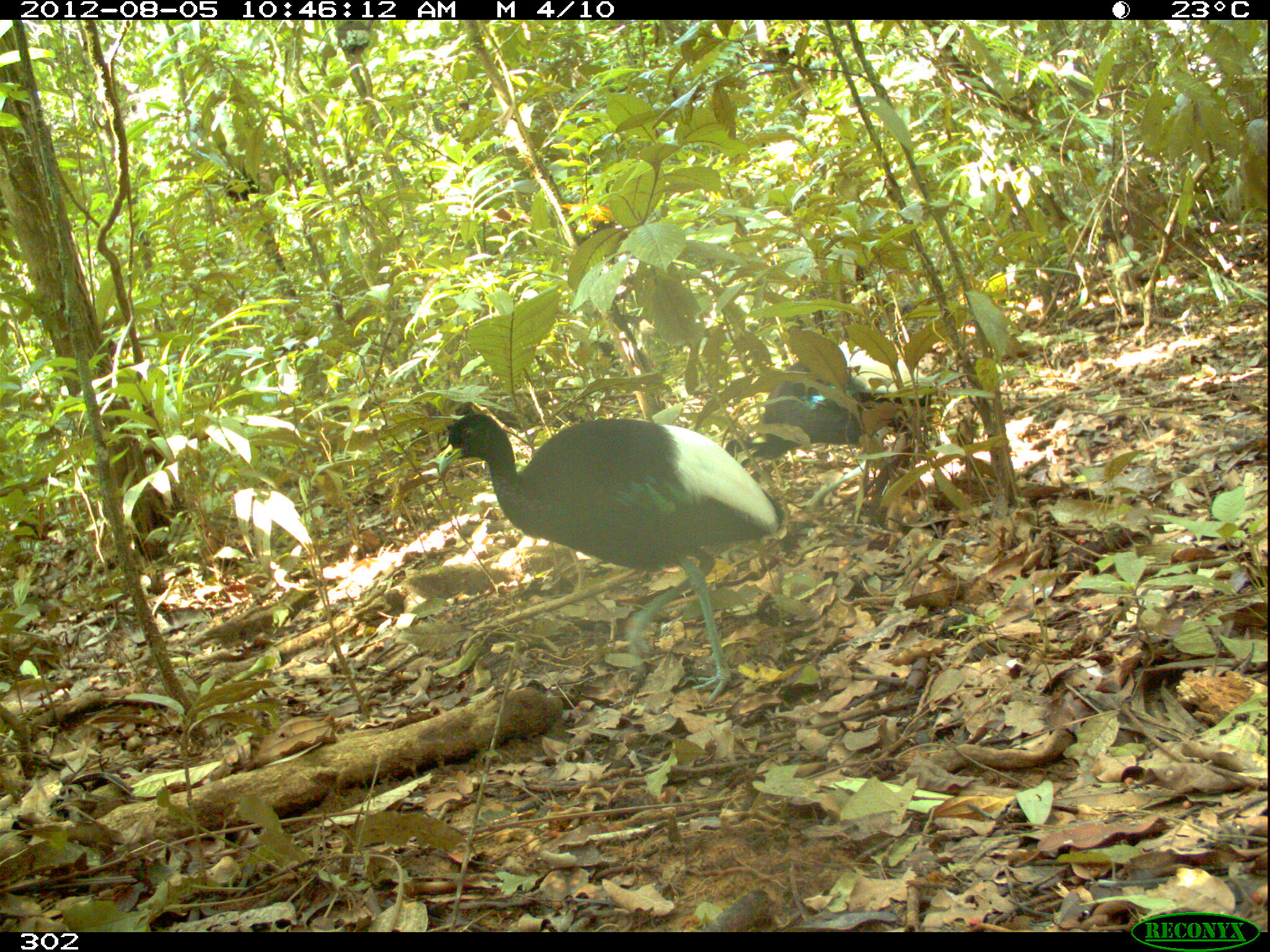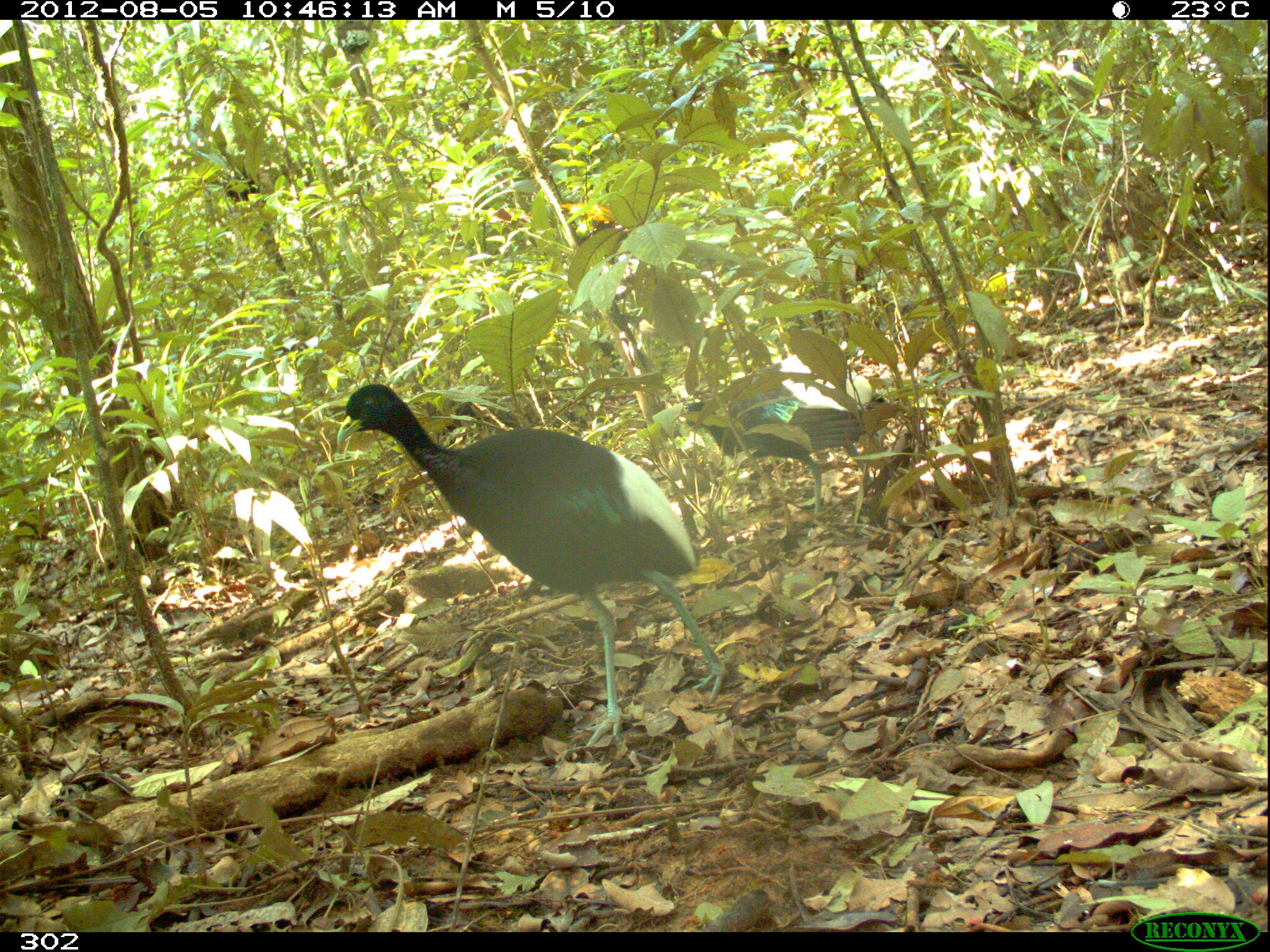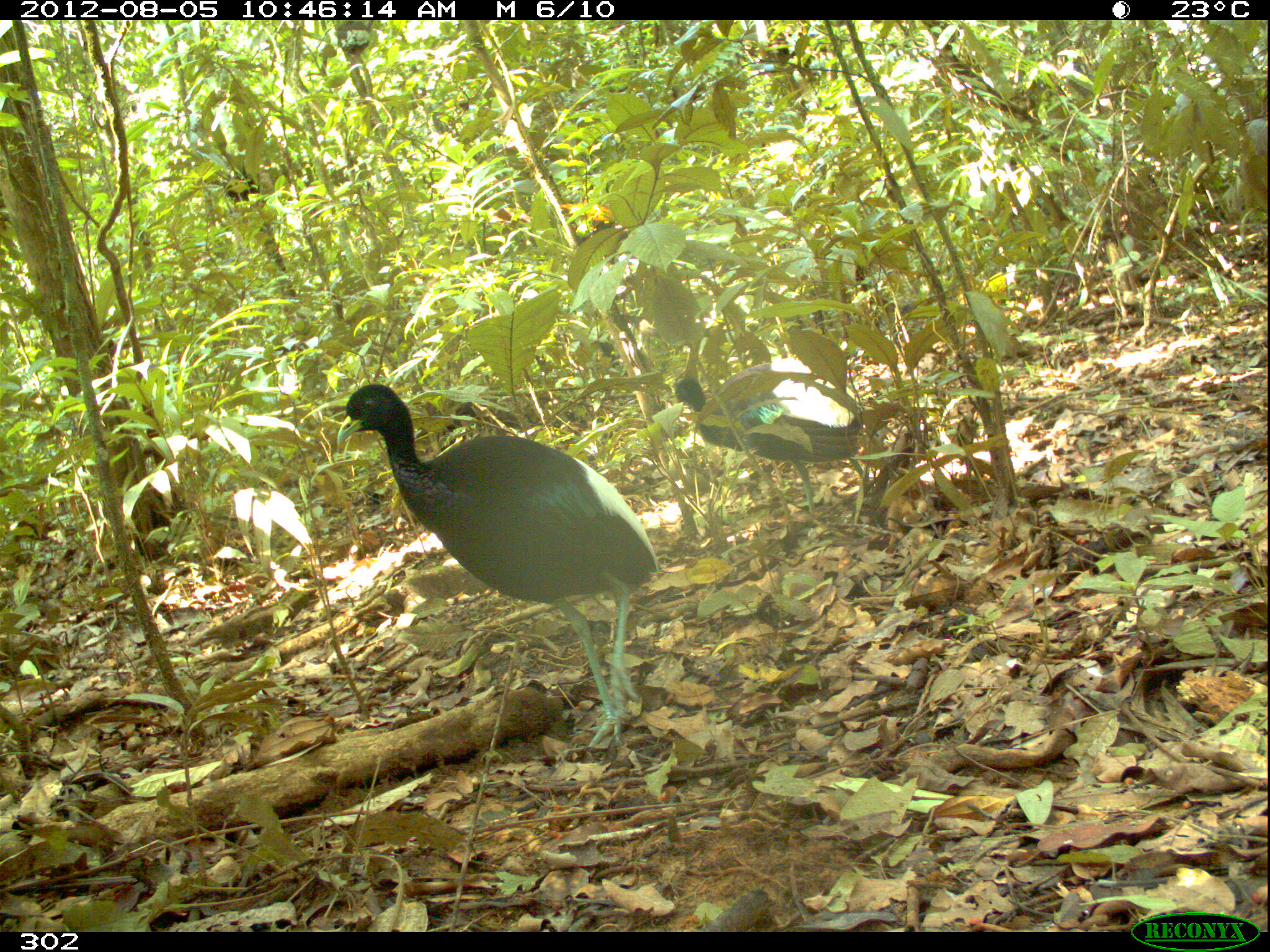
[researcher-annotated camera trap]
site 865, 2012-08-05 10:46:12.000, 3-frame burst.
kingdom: Animalia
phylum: Chordata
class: Aves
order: Gruiformes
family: Psophiidae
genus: Psophia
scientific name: Psophia leucoptera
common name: pale-winged trumpeter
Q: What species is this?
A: Psophia leucoptera (pale-winged trumpeter).